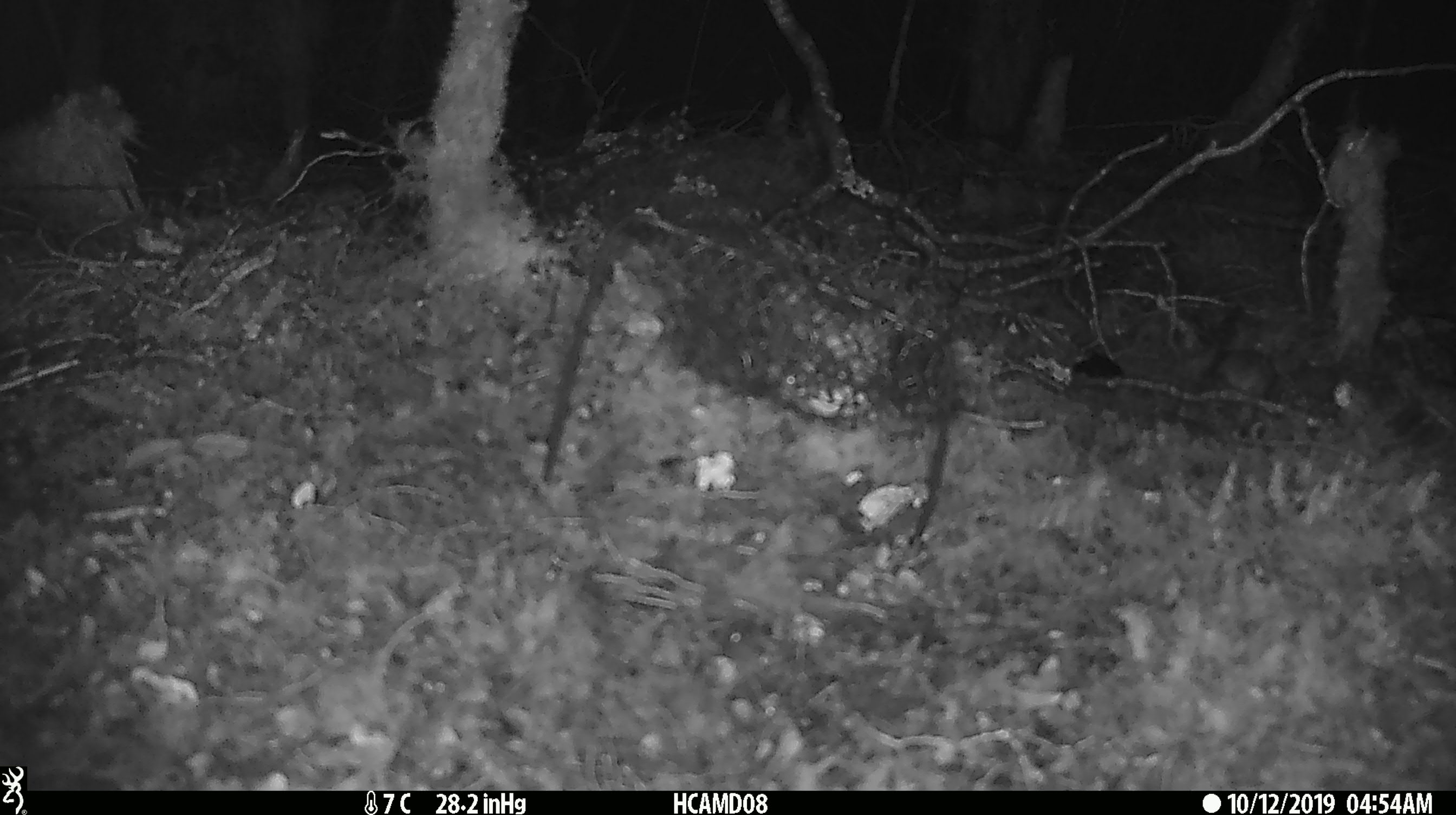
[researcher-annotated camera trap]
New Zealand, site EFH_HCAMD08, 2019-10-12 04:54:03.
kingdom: Animalia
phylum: Chordata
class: Mammalia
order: Rodentia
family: Muridae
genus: Mus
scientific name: Mus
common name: mouse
Mouse (Mus).